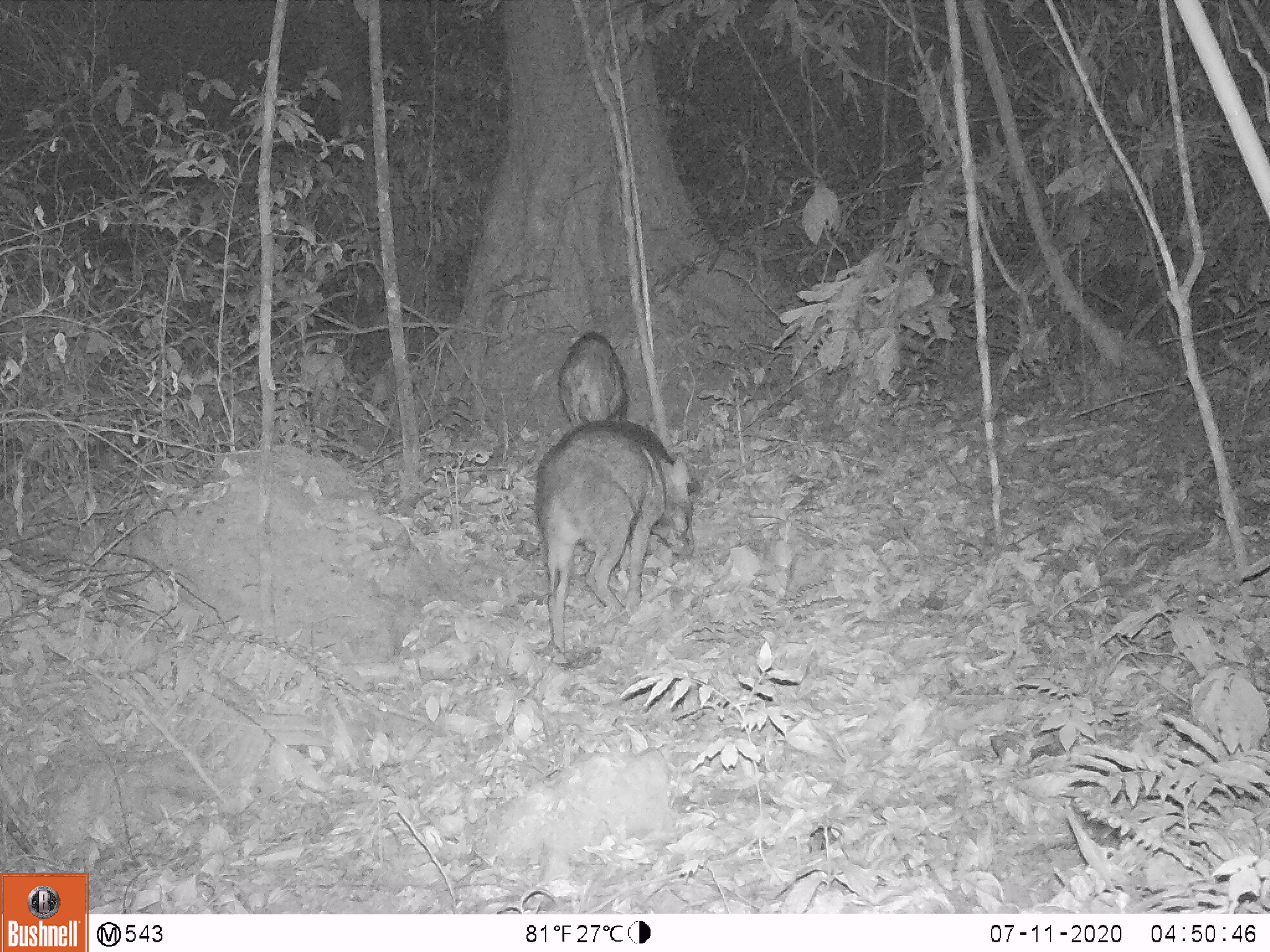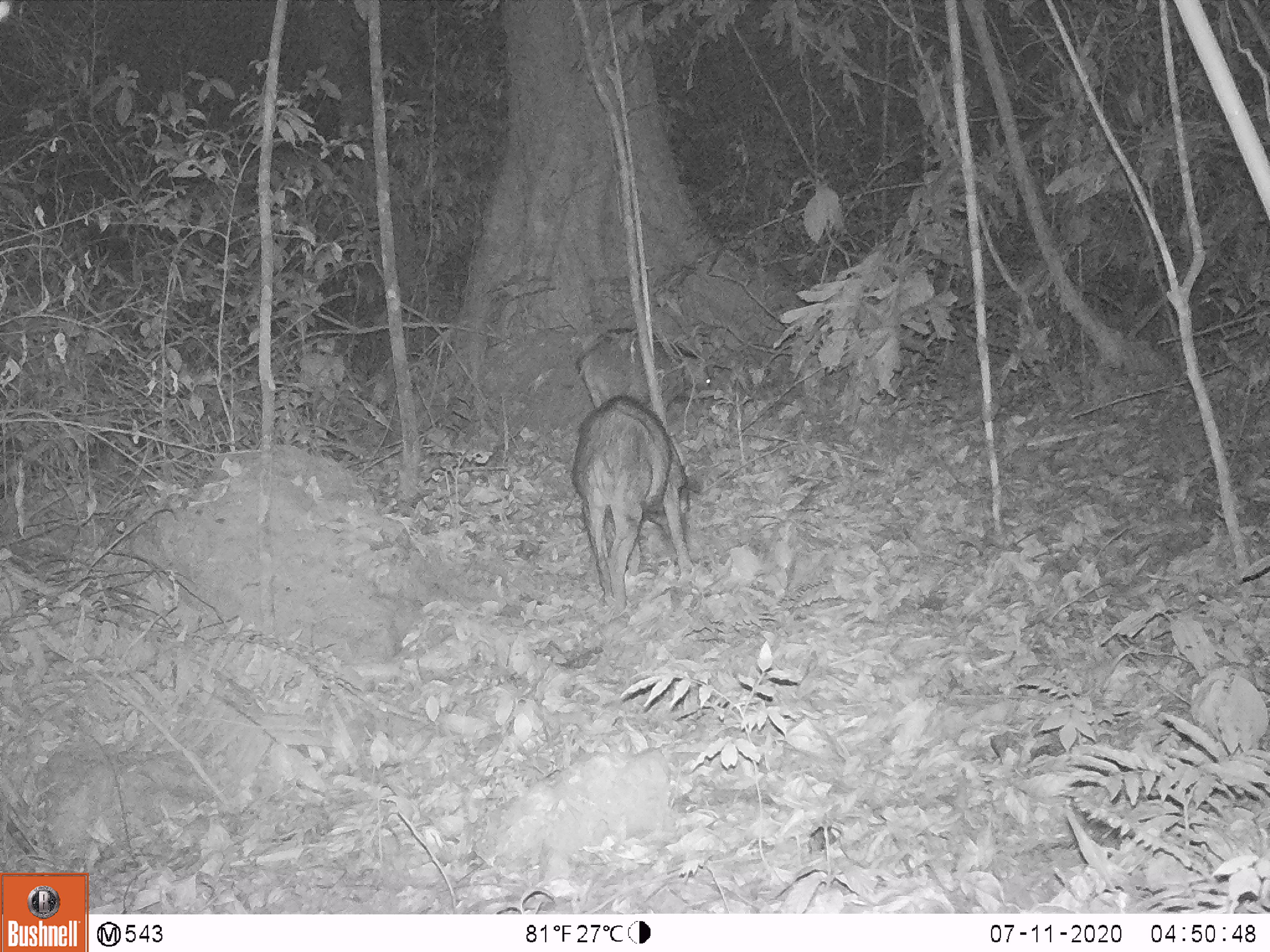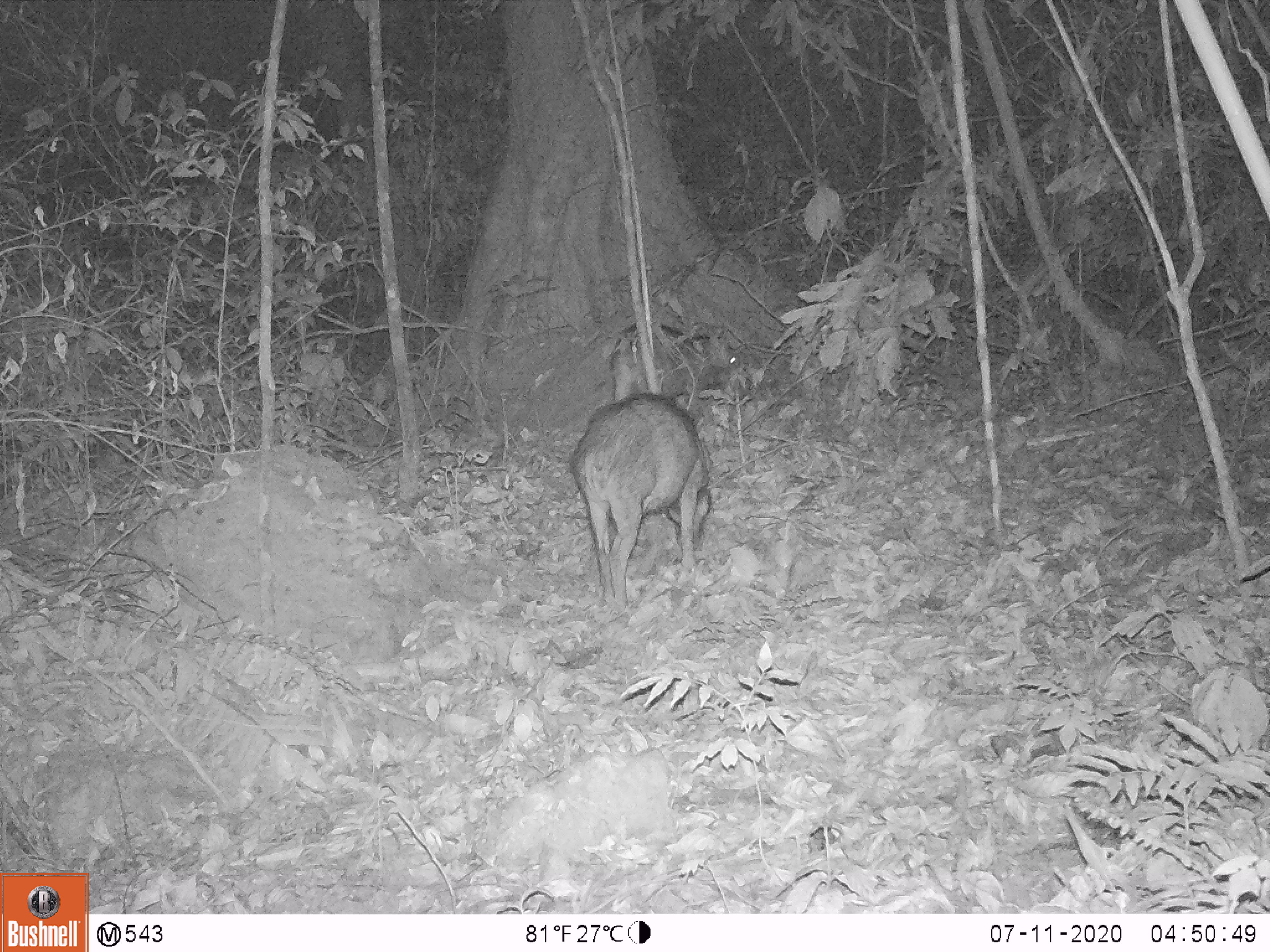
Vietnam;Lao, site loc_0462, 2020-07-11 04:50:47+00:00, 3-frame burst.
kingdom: Animalia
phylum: Chordata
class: Mammalia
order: Artiodactyla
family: Suidae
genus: Sus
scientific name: Sus scrofa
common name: eurasian wild pig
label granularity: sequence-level